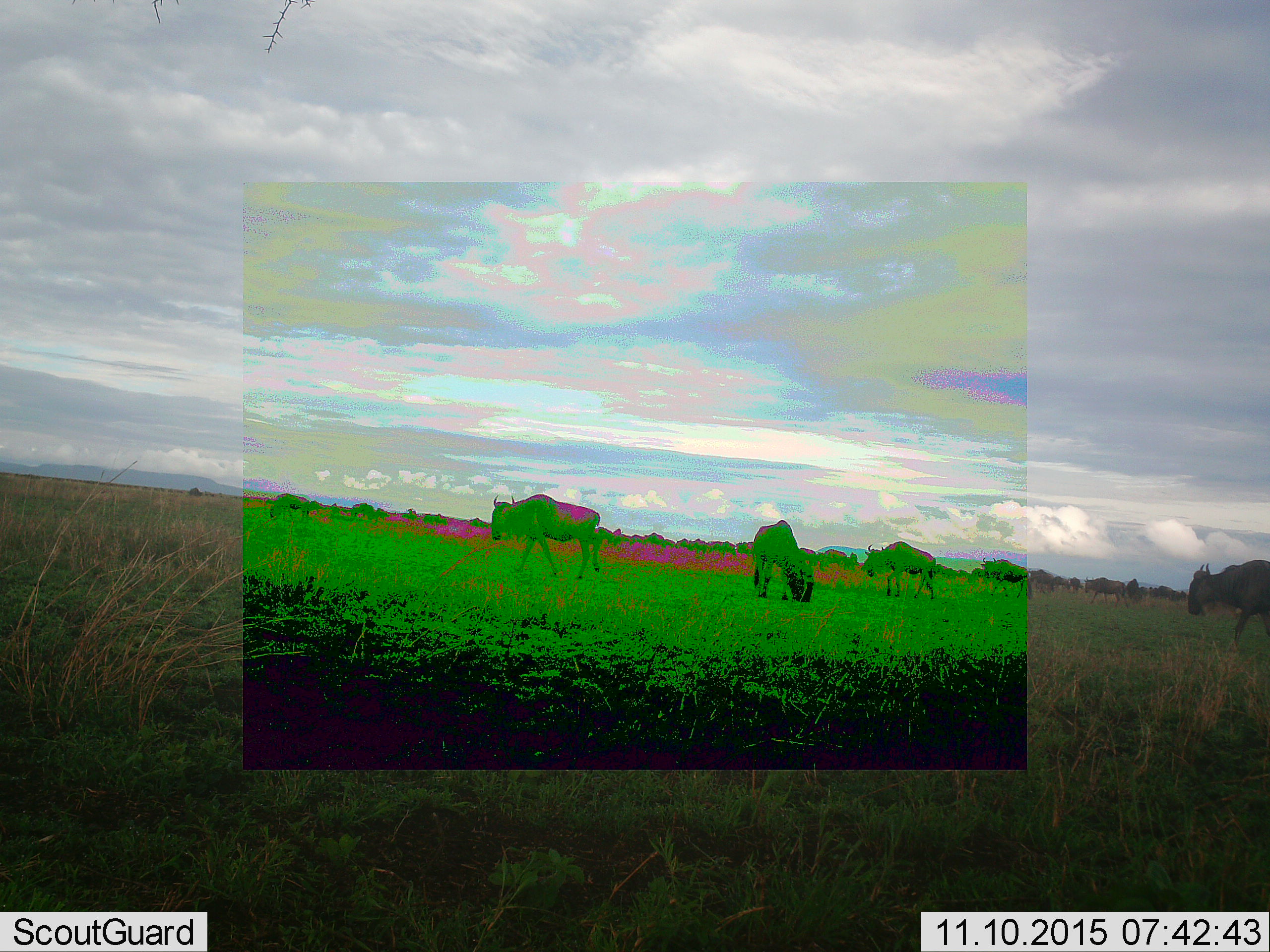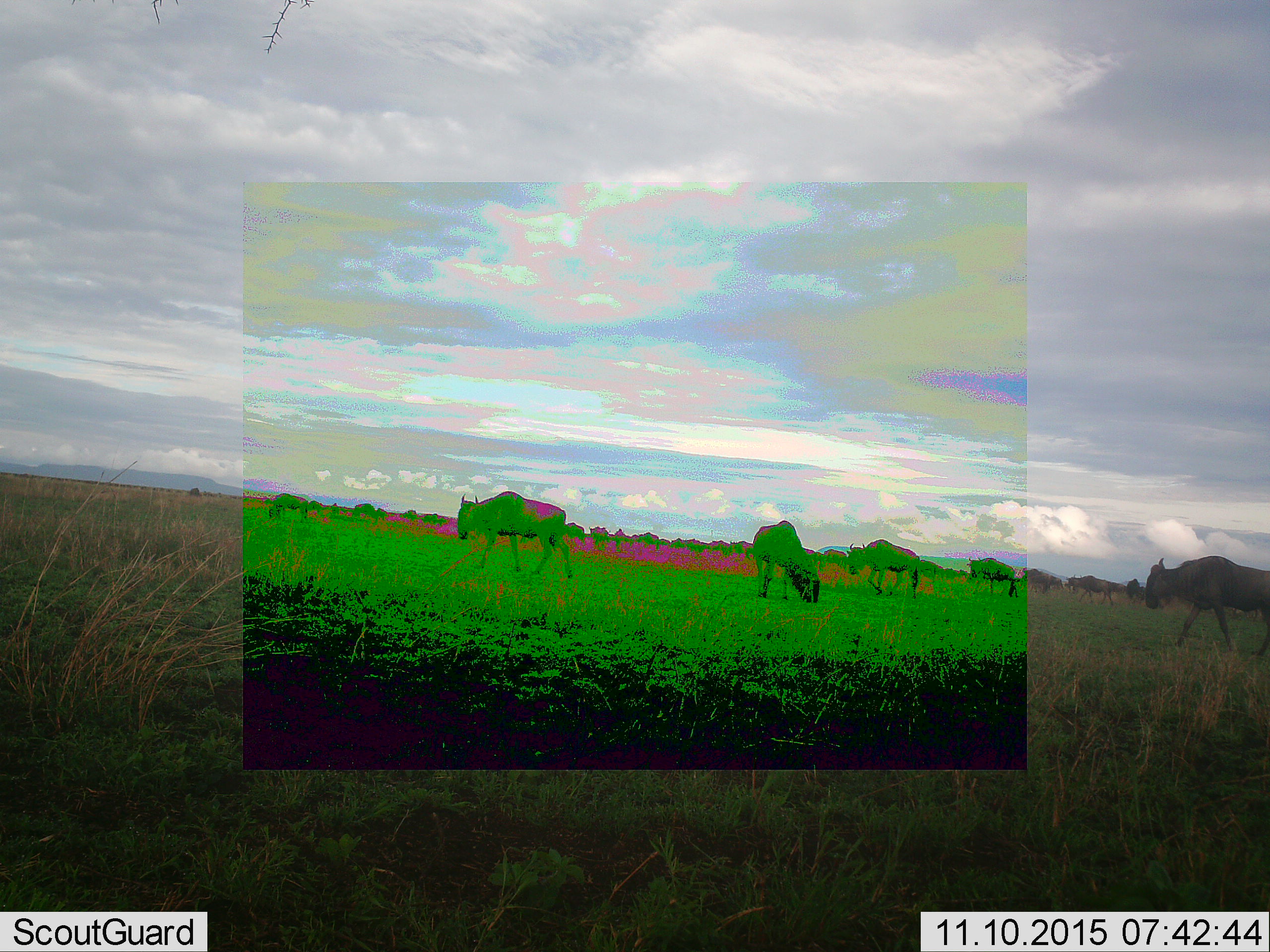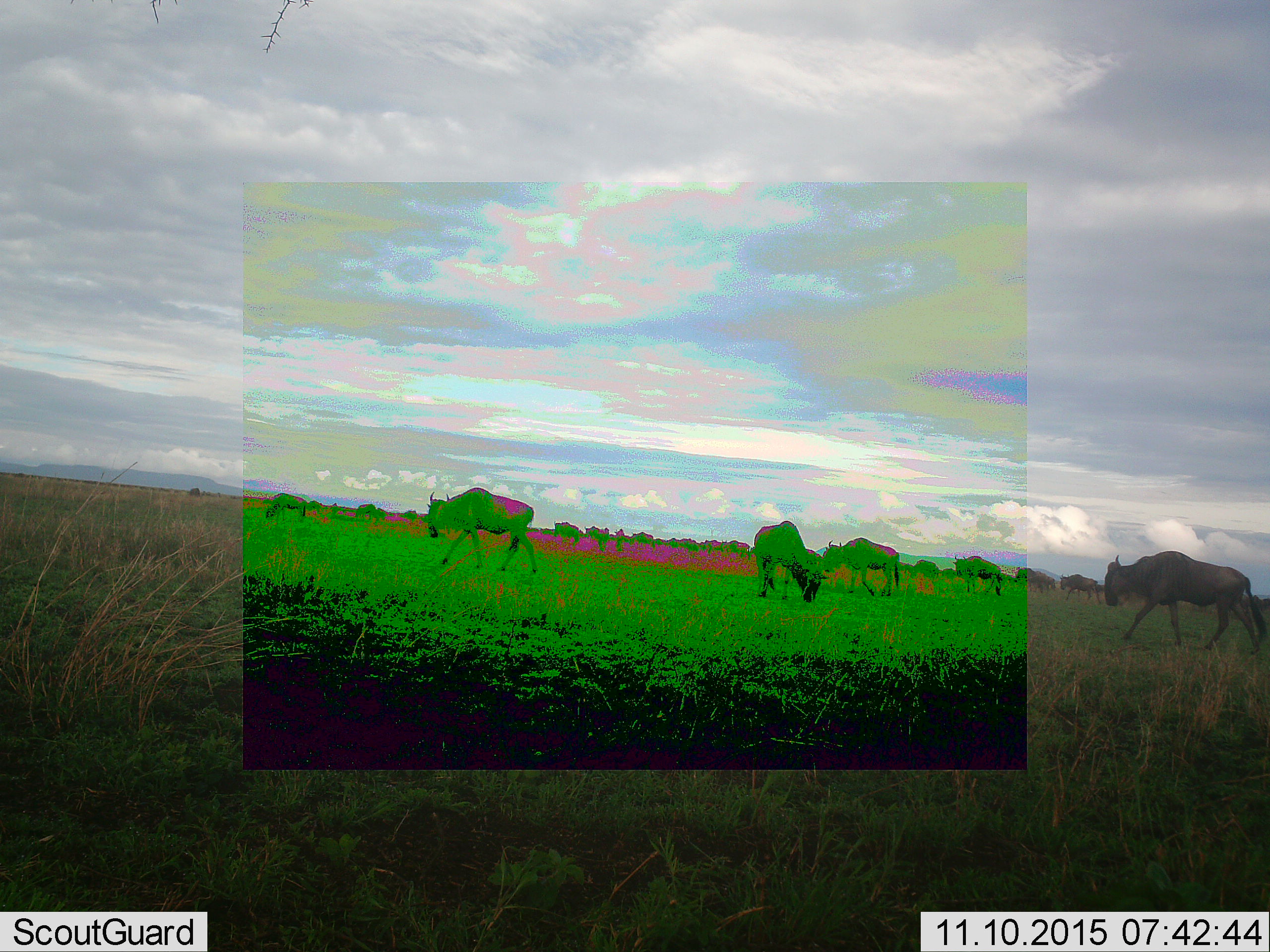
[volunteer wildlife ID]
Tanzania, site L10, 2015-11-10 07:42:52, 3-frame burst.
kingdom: Animalia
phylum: Chordata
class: Mammalia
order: Artiodactyla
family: Bovidae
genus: Connochaetes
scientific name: Connochaetes taurinus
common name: blue wildebeest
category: wildebeest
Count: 11-50.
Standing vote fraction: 80%.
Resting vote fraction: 10%.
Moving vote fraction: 100%.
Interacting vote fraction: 10%.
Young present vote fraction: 0%.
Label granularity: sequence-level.